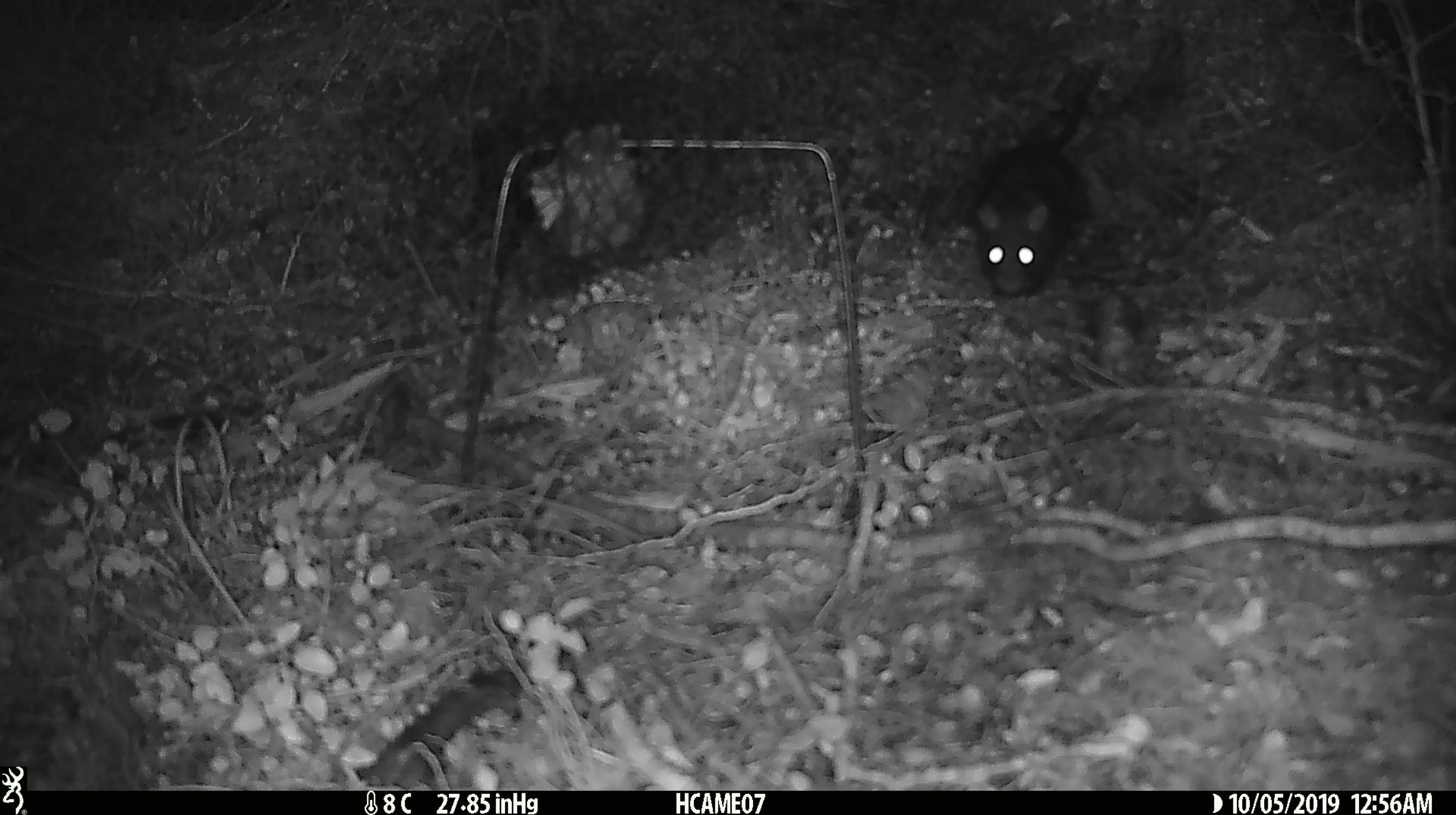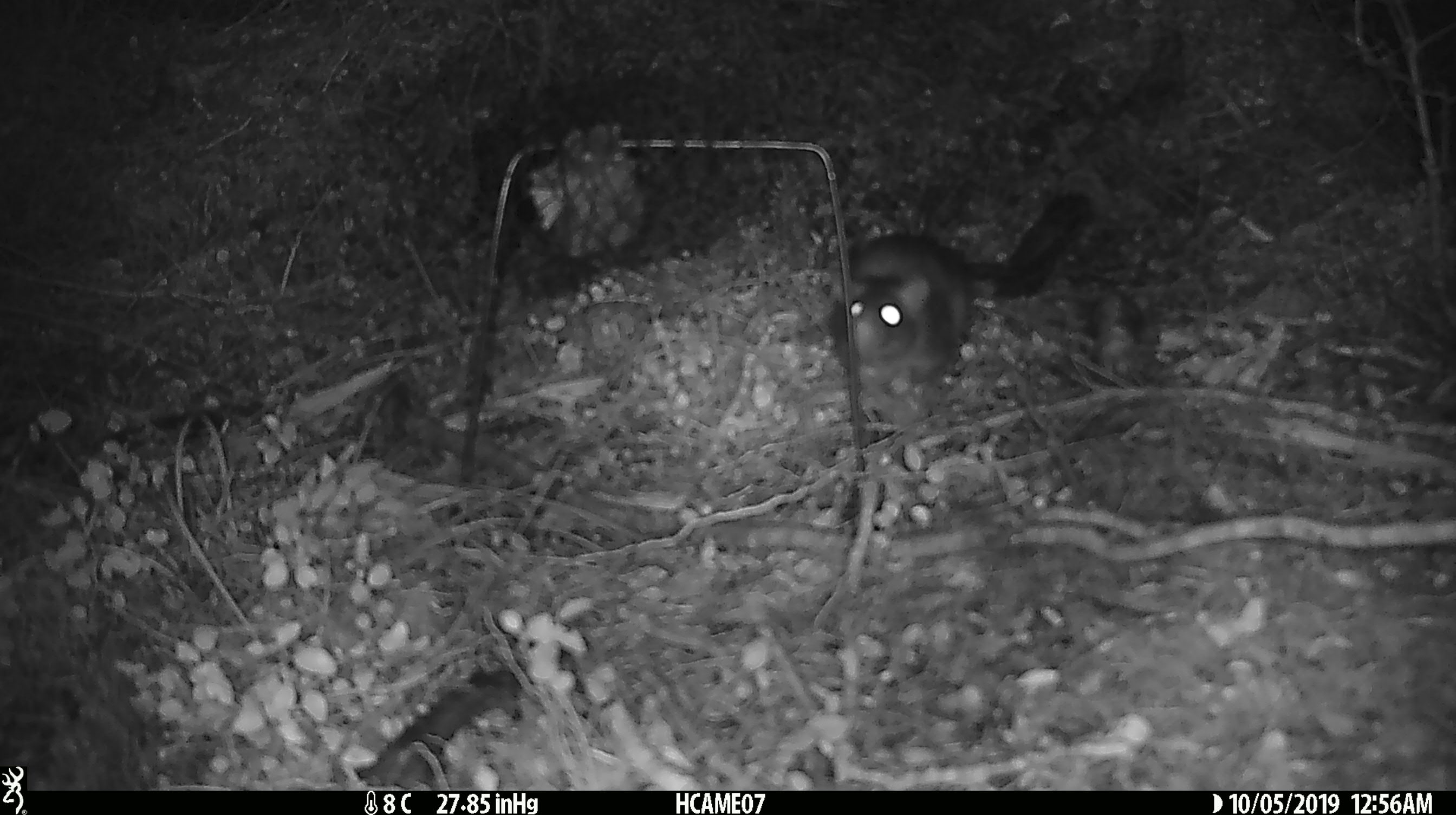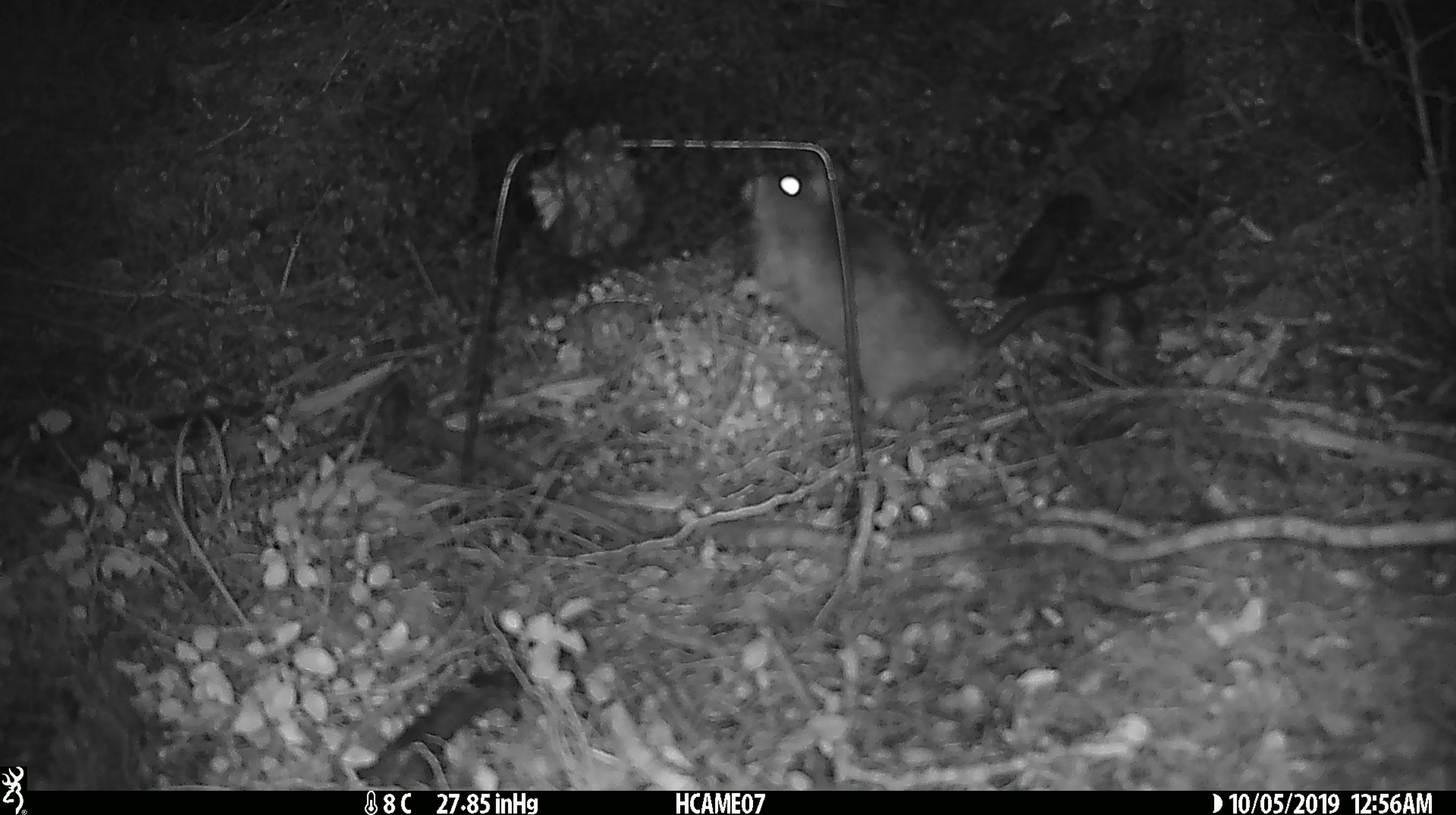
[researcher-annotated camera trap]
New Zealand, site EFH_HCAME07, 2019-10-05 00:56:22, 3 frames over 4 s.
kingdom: Animalia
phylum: Chordata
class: Mammalia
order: Rodentia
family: Muridae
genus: Rattus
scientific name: Rattus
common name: rat